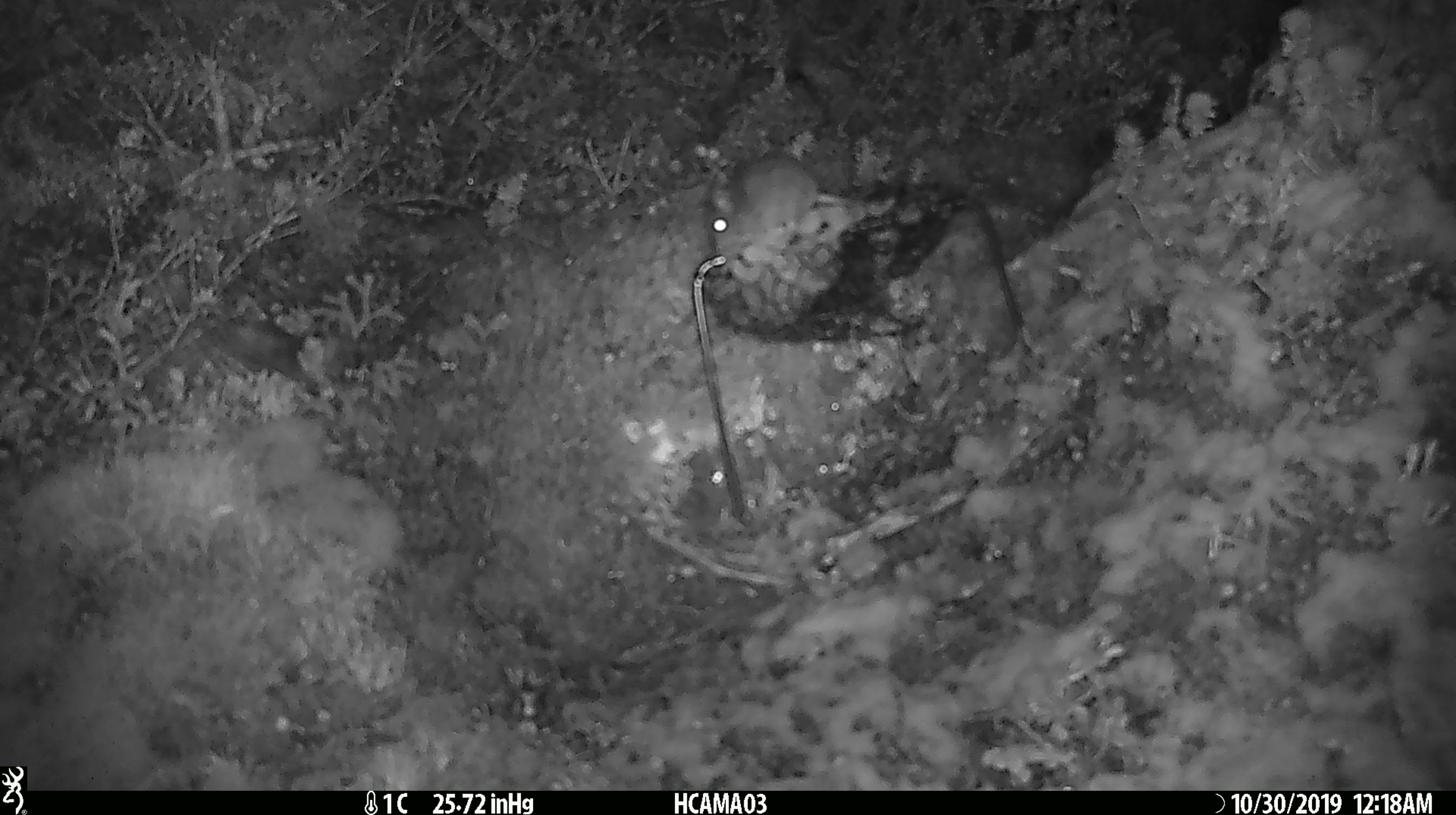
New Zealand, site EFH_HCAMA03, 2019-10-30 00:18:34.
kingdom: Animalia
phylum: Chordata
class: Mammalia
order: Rodentia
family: Muridae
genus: Mus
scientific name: Mus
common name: mouse